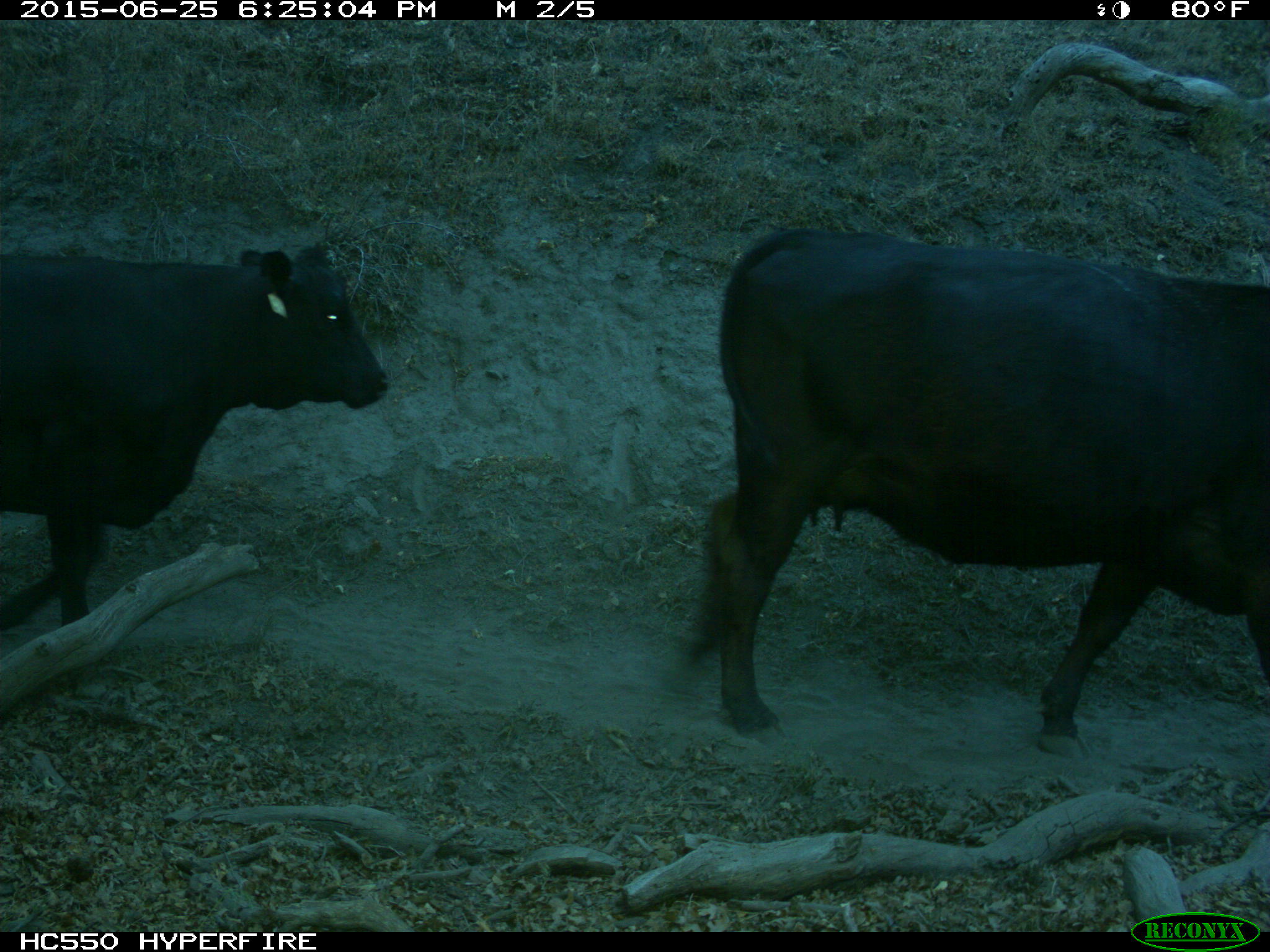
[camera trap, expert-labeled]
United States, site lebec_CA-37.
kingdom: Animalia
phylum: Chordata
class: Mammalia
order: Artiodactyla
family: Bovidae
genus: Bos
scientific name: Bos taurus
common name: domestic cow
Bos taurus (domestic cow).